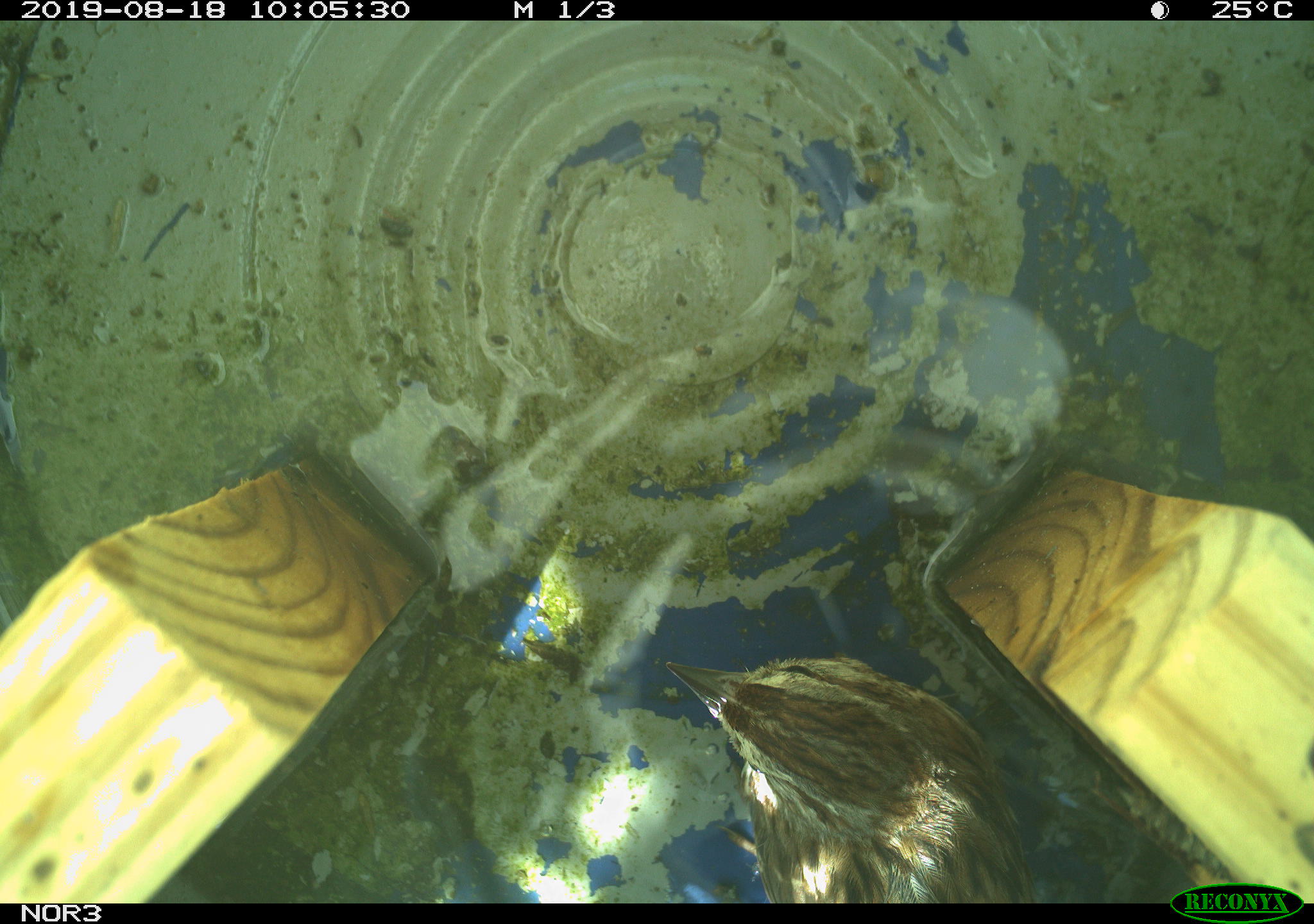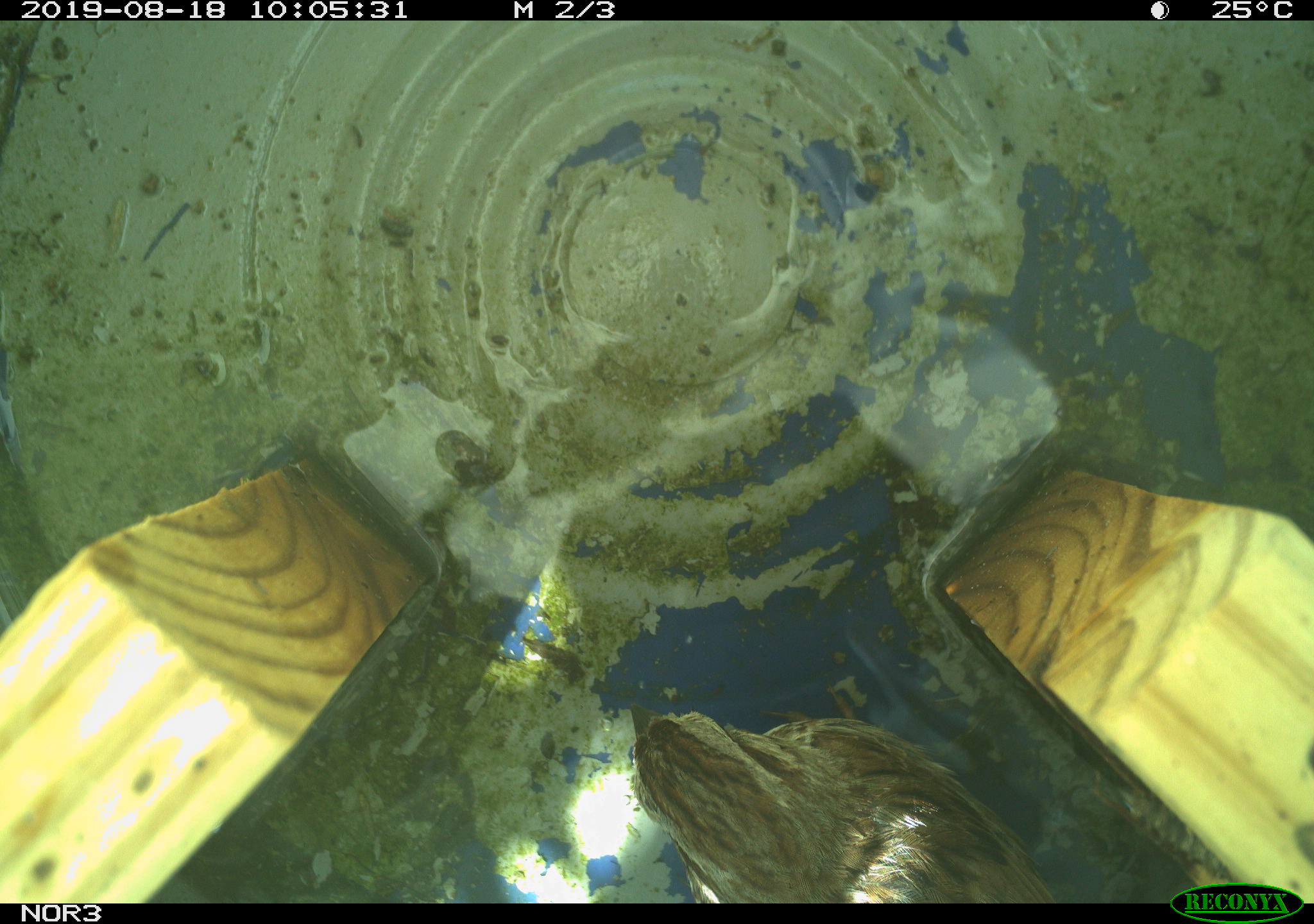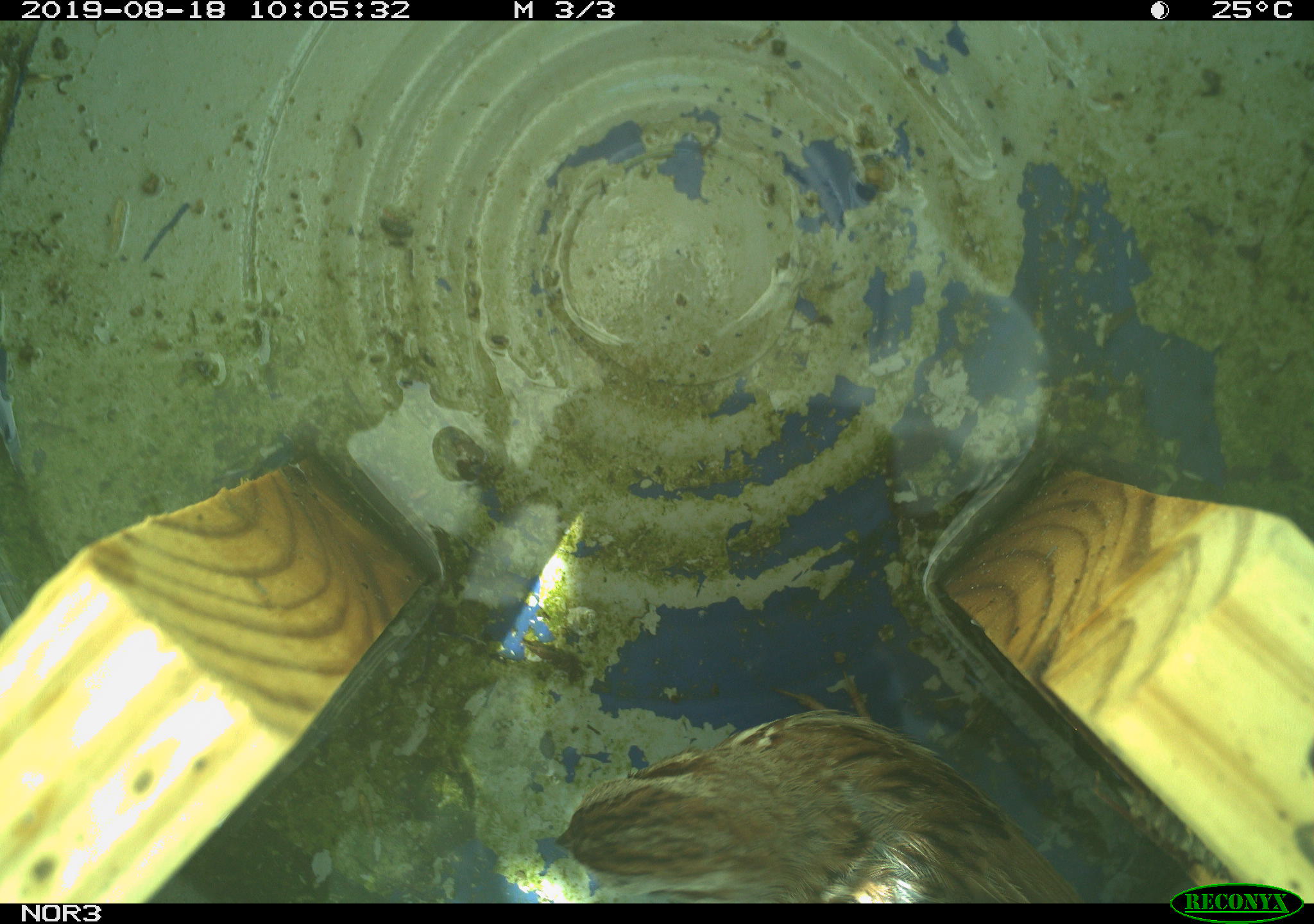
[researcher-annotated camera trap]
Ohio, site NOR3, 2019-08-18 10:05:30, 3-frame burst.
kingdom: Animalia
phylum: Chordata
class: Aves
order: Passeriformes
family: Passerellidae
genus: Melospiza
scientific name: Melospiza melodia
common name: song sparrow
Song sparrow (Melospiza melodia).